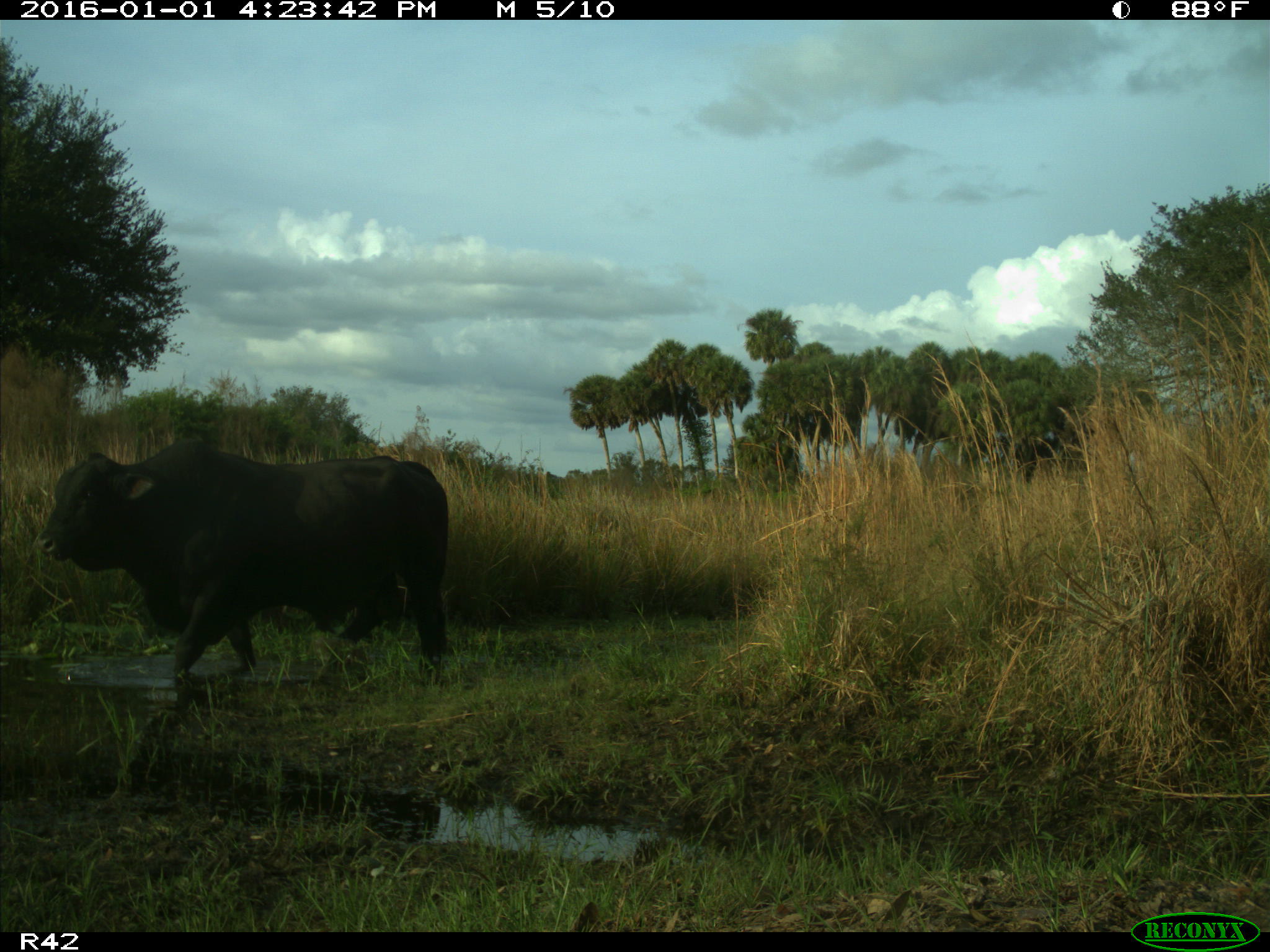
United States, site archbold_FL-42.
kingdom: Animalia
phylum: Chordata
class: Mammalia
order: Artiodactyla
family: Bovidae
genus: Bos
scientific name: Bos taurus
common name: domestic cow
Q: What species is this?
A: Bos taurus (domestic cow).